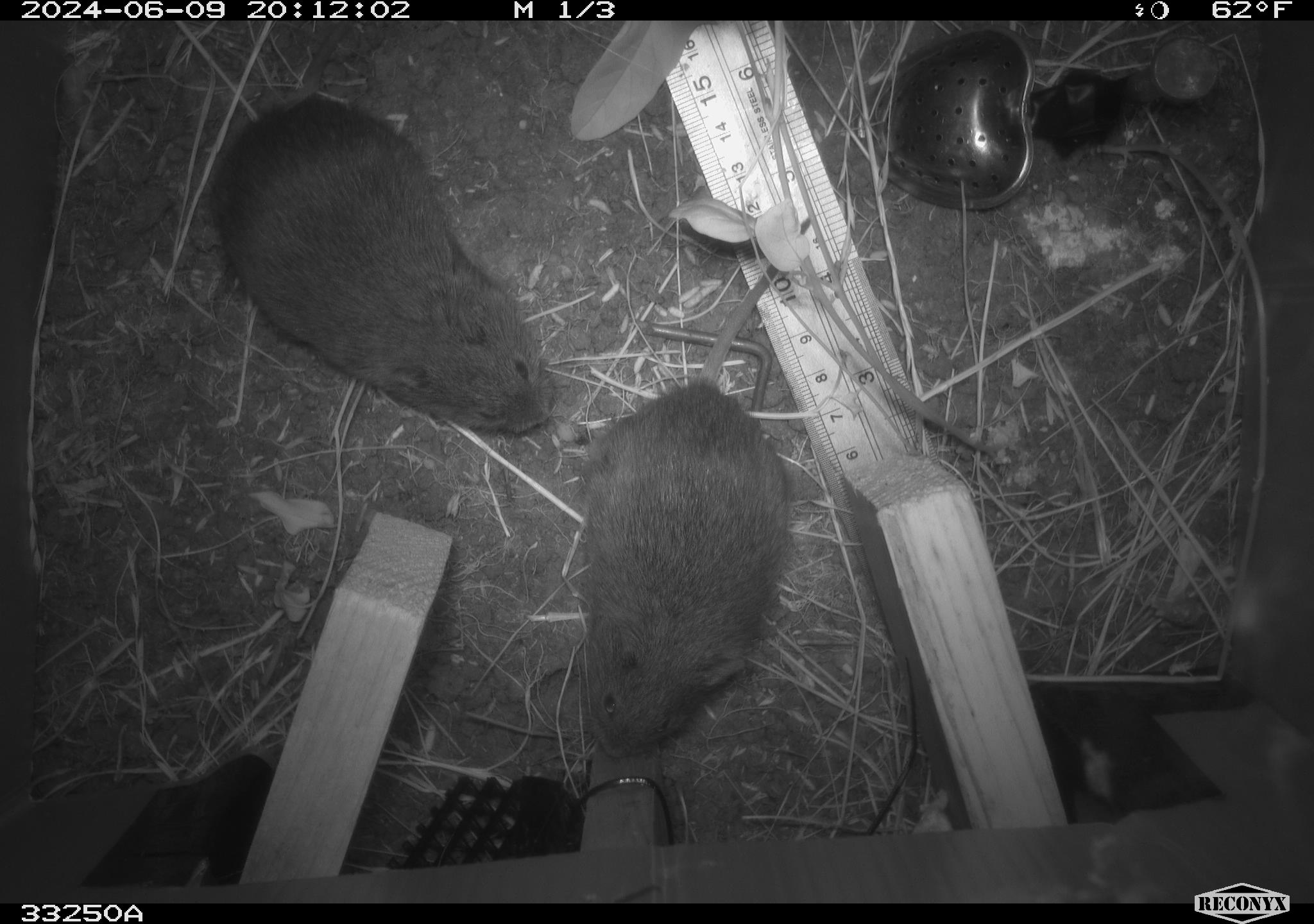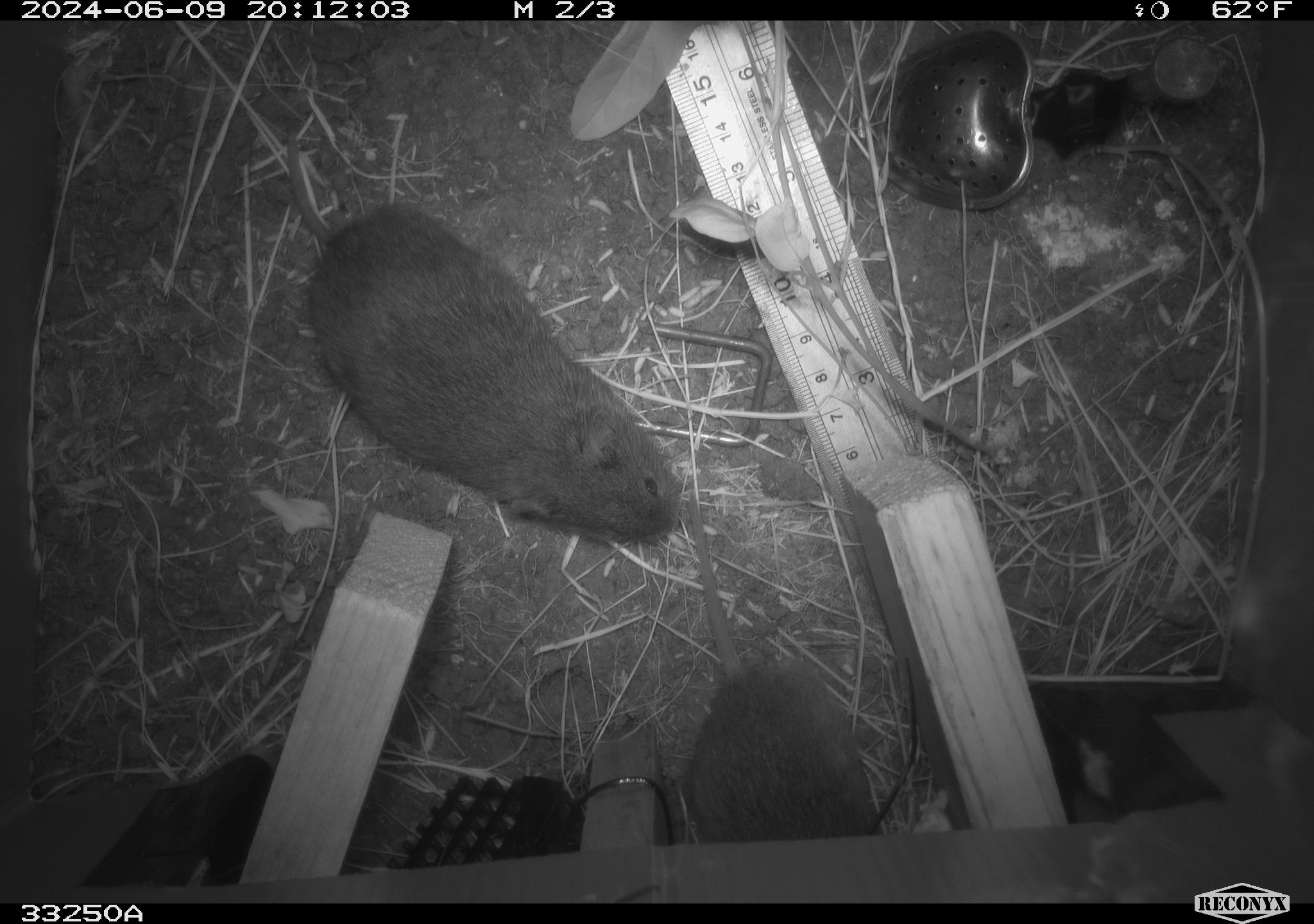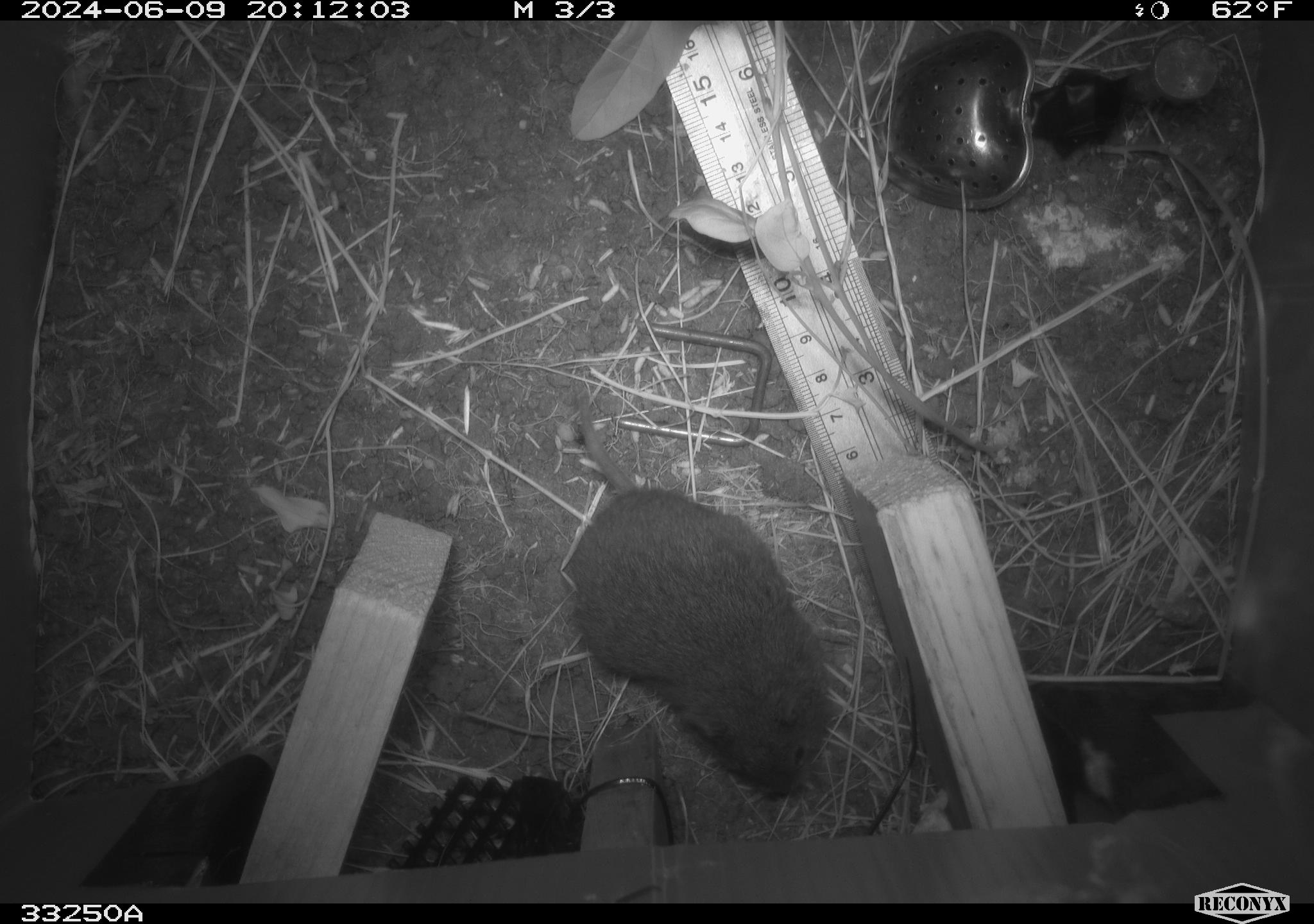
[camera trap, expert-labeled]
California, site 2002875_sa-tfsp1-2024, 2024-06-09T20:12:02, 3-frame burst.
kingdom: Animalia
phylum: Chordata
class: Mammalia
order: Rodentia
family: Cricetidae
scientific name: Arvicolinae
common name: voles, lemmings, and muskrats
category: arvicolinae subfamily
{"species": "arvicolinae subfamily (voles, lemmings, and muskrats) (Arvicolinae)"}